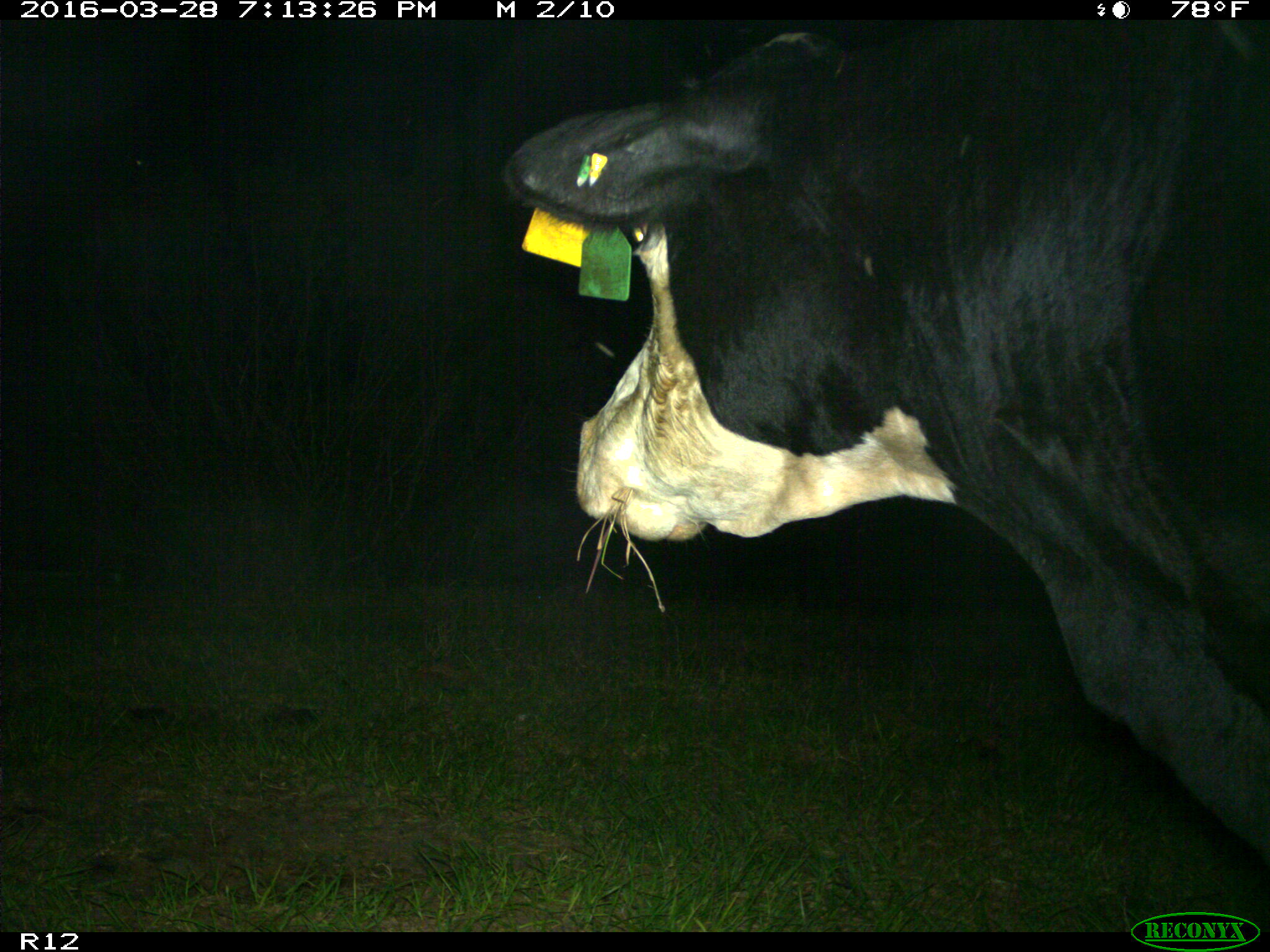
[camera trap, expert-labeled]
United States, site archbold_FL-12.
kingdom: Animalia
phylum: Chordata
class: Mammalia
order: Artiodactyla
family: Bovidae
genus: Bos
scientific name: Bos taurus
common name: domestic cow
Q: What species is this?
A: Bos taurus (domestic cow).